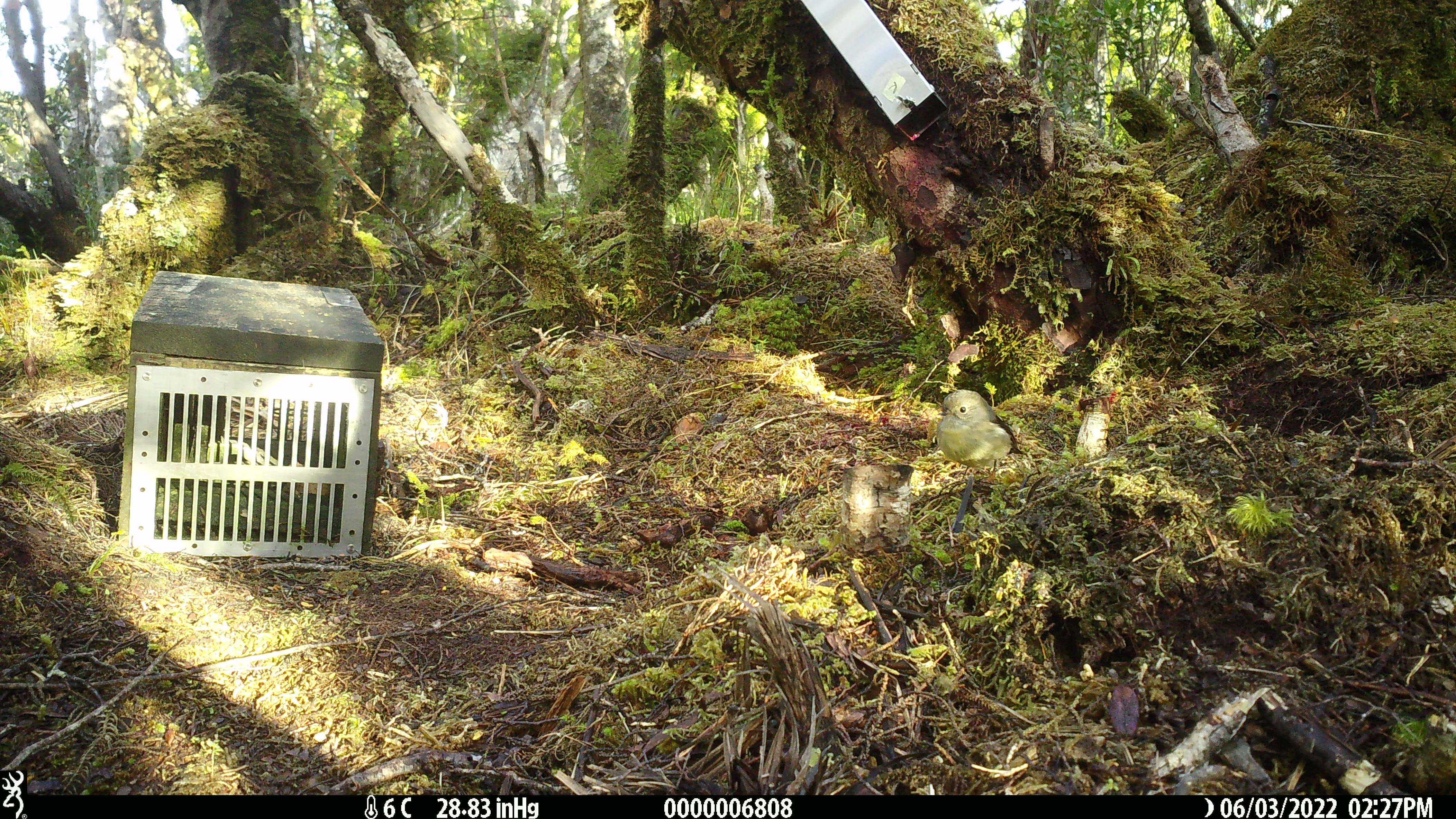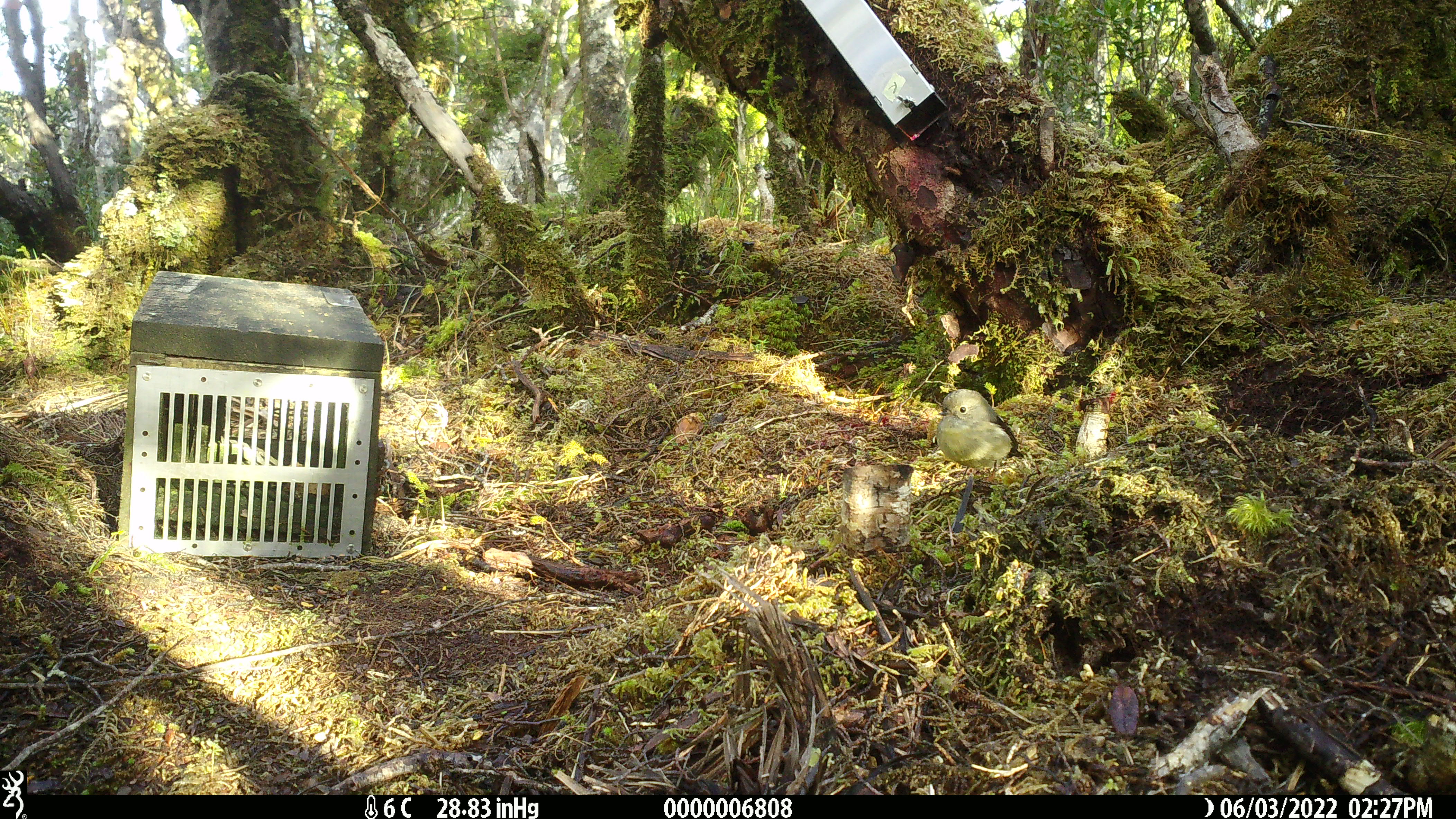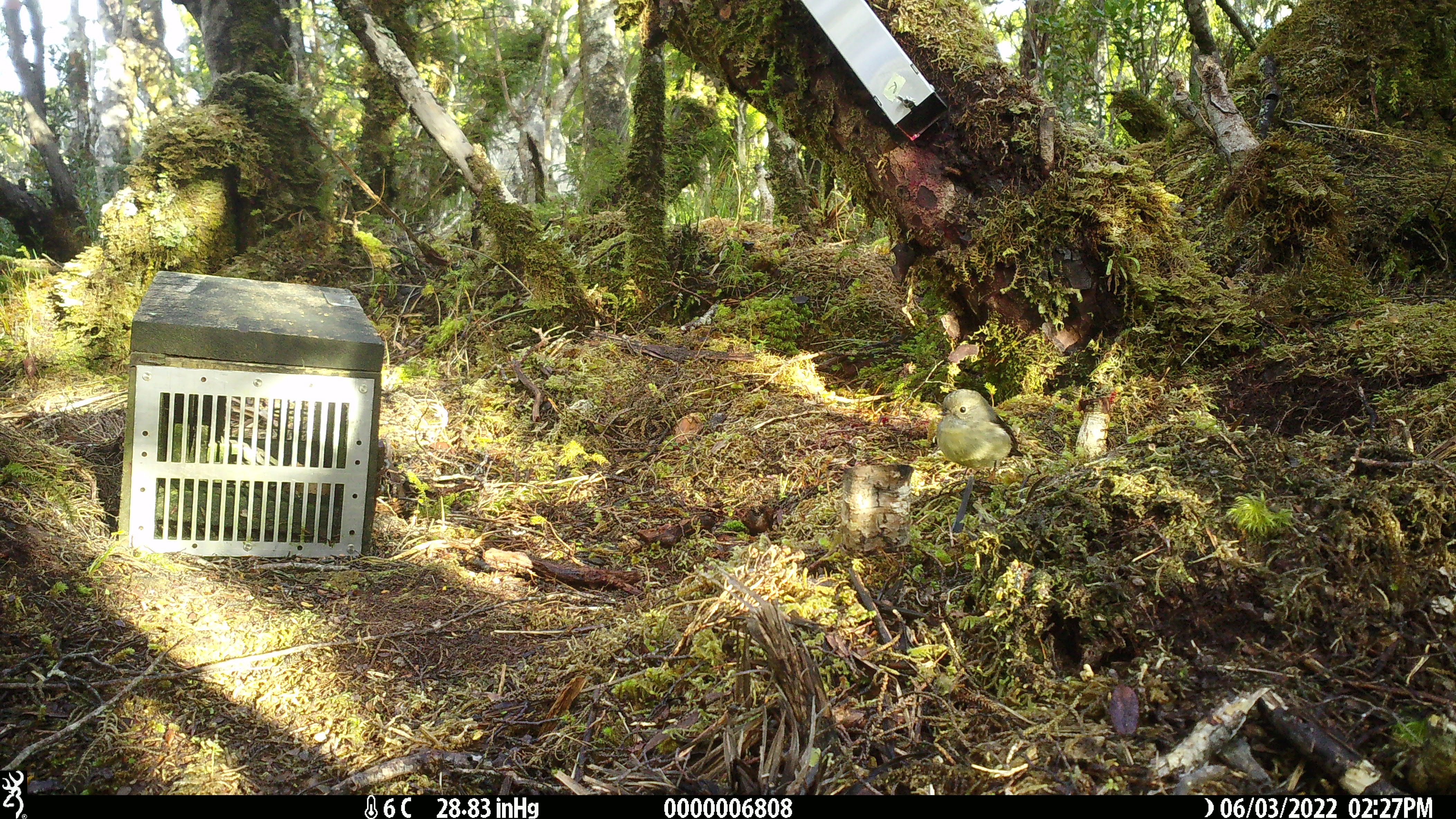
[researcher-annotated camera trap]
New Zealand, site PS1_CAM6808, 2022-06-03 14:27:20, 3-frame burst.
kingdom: Animalia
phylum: Chordata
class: Aves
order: Passeriformes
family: Petroicidae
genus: Petroica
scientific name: Petroica macrocephala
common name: tomtit